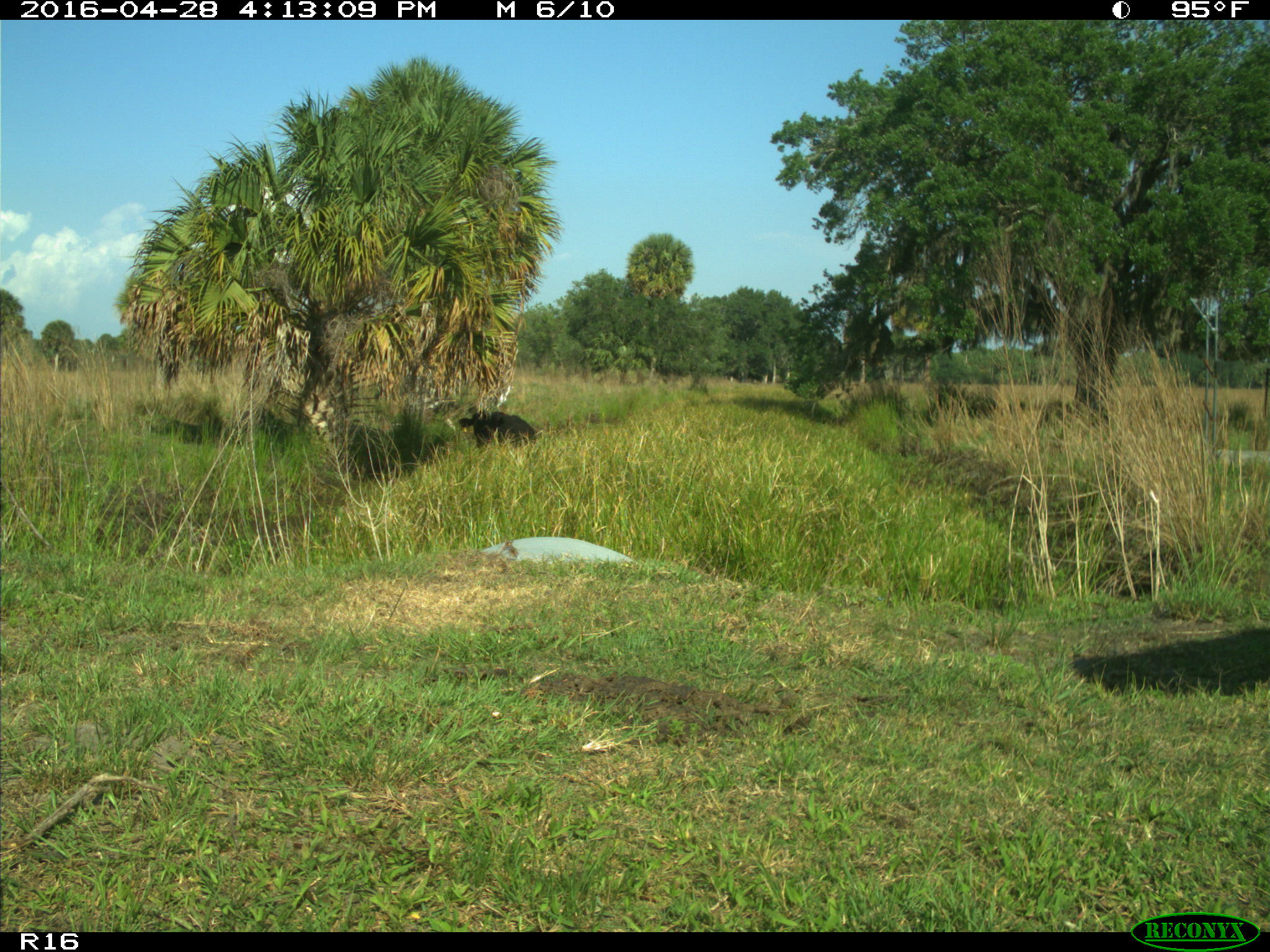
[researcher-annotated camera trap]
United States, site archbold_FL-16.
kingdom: Animalia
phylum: Chordata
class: Mammalia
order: Artiodactyla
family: Bovidae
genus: Bos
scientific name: Bos taurus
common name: domestic cow